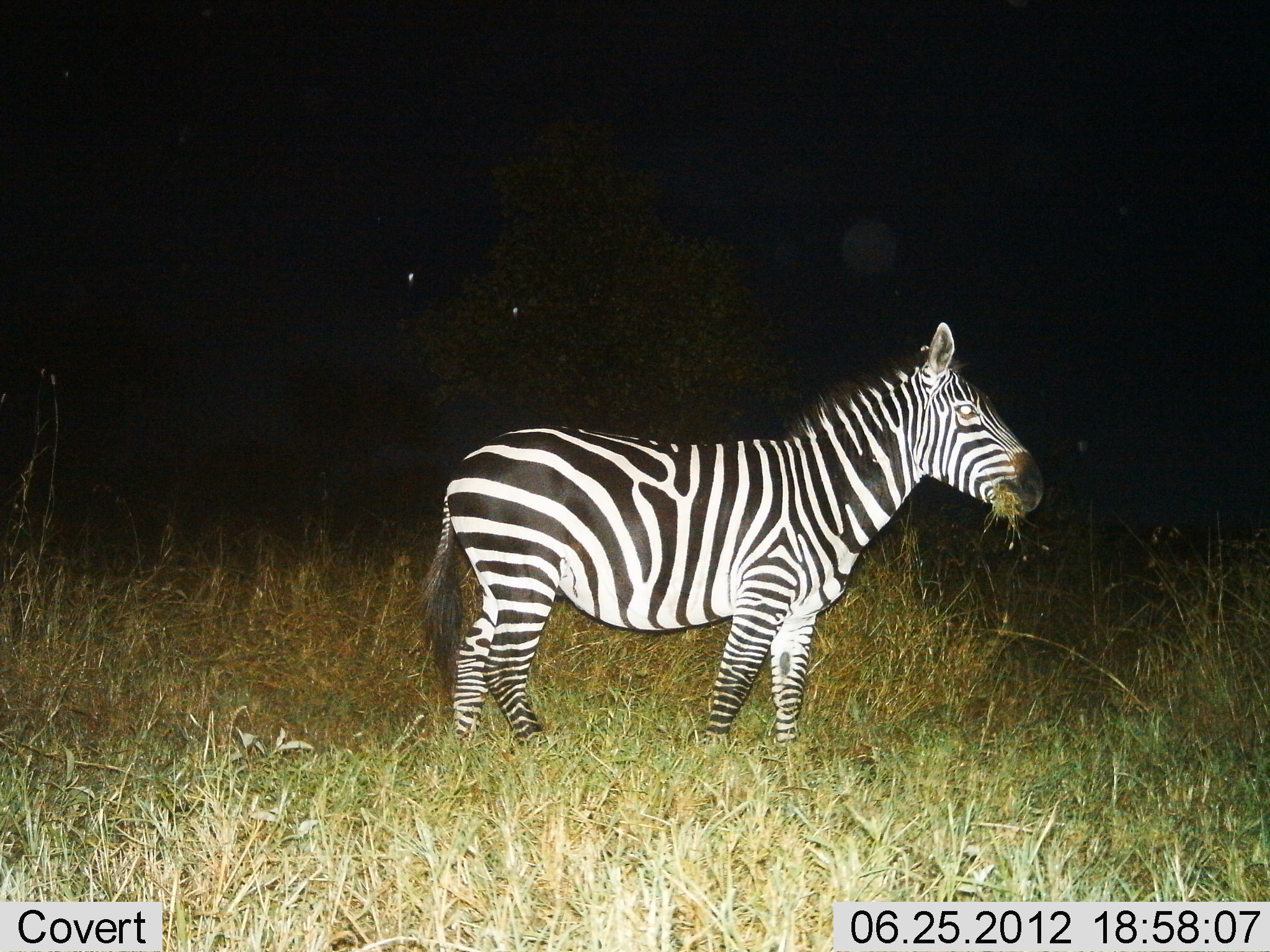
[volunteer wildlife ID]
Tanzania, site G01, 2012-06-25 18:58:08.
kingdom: Animalia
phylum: Chordata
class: Mammalia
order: Perissodactyla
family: Equidae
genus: Equus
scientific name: Equus quagga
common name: plains zebra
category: zebra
Zebra (plains zebra) (Equus quagga), count 1. Behavior (volunteer vote fractions): standing 60%, resting 0%, moving 0%, interacting 0%. Young present (vote fraction): 0%. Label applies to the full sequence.